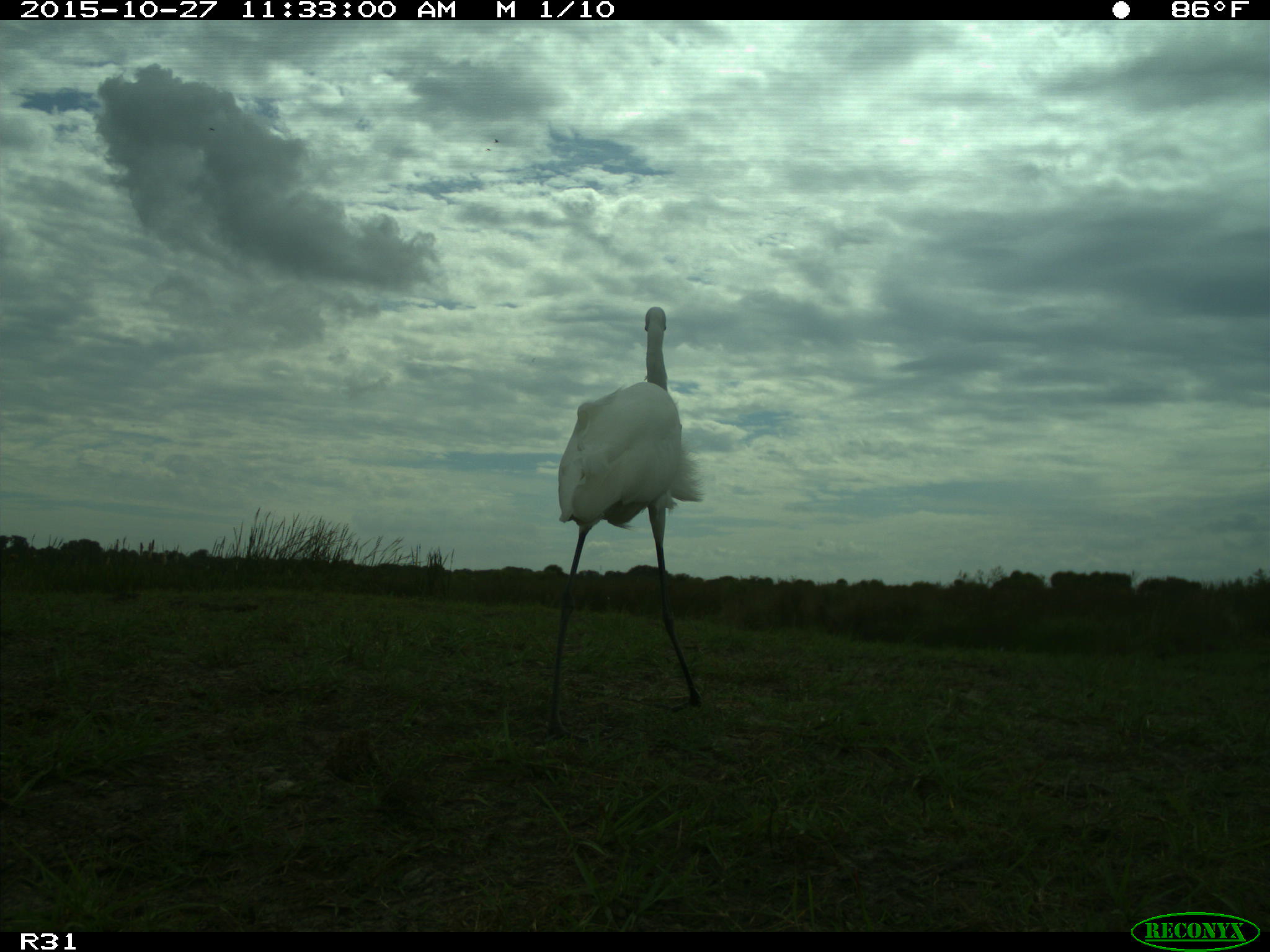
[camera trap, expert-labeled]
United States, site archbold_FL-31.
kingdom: Animalia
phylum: Chordata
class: Aves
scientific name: Aves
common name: birds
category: unidentified bird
Unidentified bird (birds) (Aves).